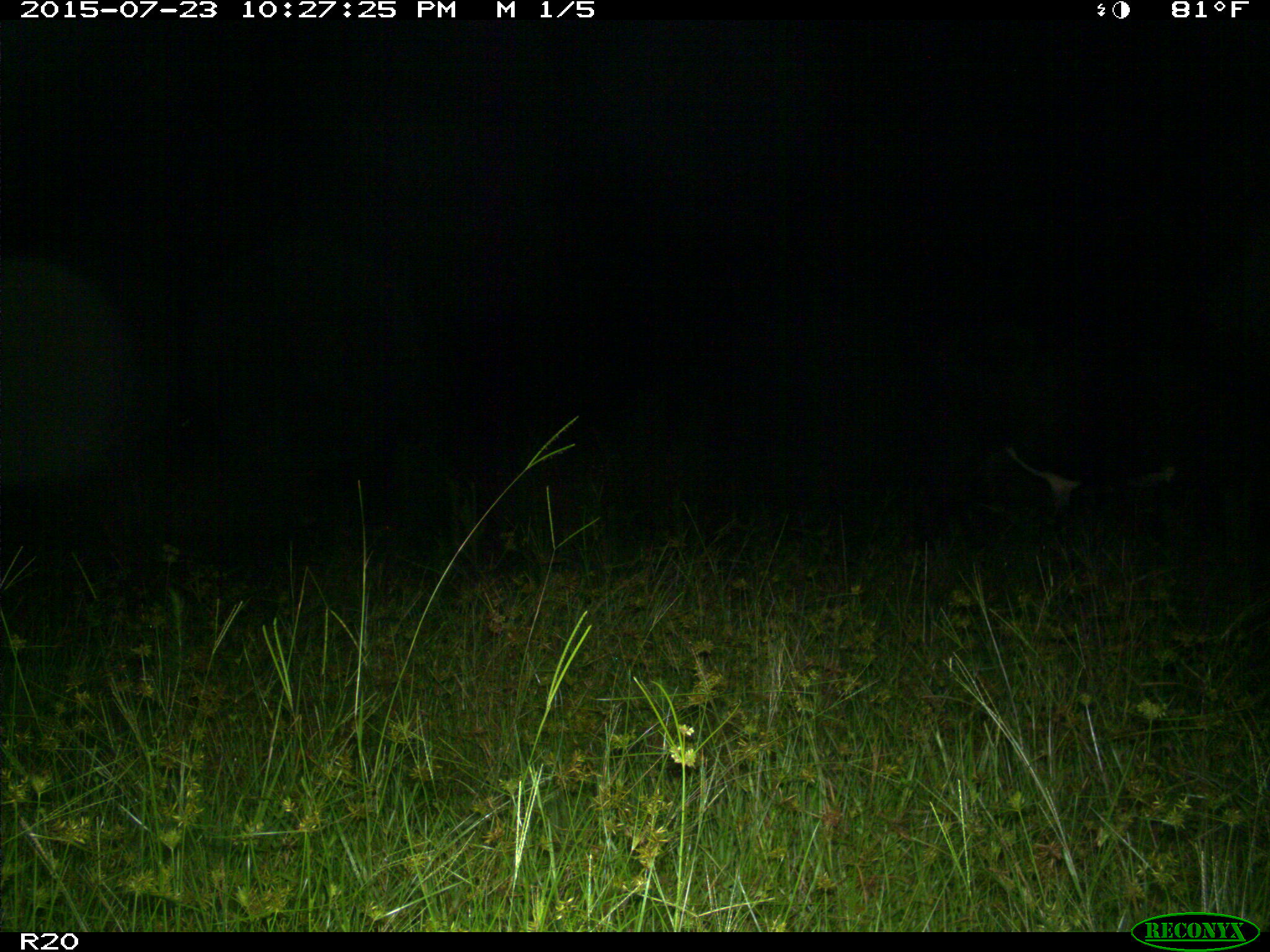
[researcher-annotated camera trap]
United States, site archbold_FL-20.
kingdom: Animalia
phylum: Chordata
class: Mammalia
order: Artiodactyla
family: Bovidae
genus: Bos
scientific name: Bos taurus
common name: domestic cow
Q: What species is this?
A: Bos taurus (domestic cow).